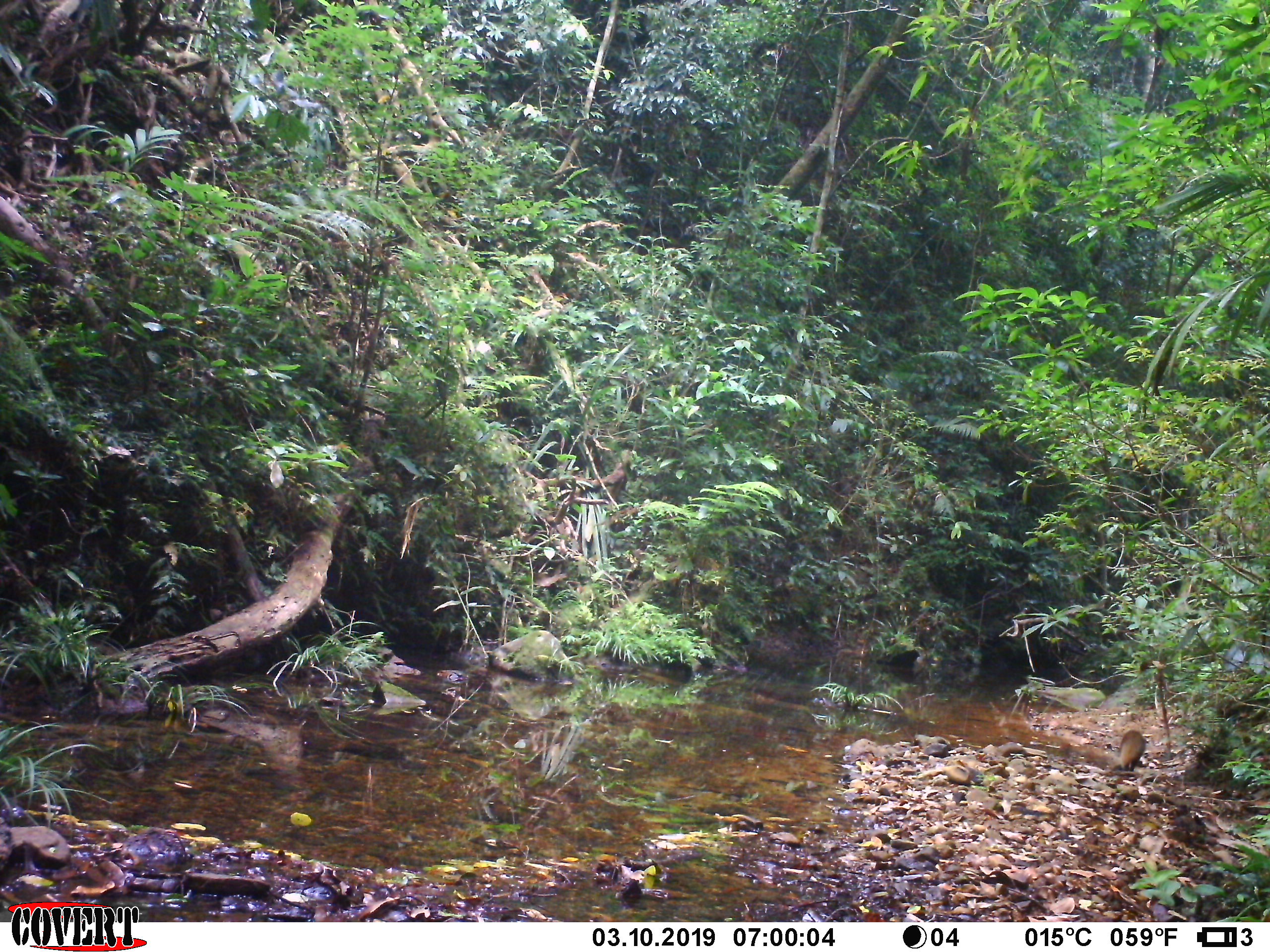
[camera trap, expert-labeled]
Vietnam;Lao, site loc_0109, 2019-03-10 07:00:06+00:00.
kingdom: Animalia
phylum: Chordata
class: Mammalia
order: Carnivora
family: Herpestidae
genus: Urva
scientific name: Urva urva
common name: crab-eating mongoose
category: crab eating mongoose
Crab eating mongoose (crab-eating mongoose) (Urva urva). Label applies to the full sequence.